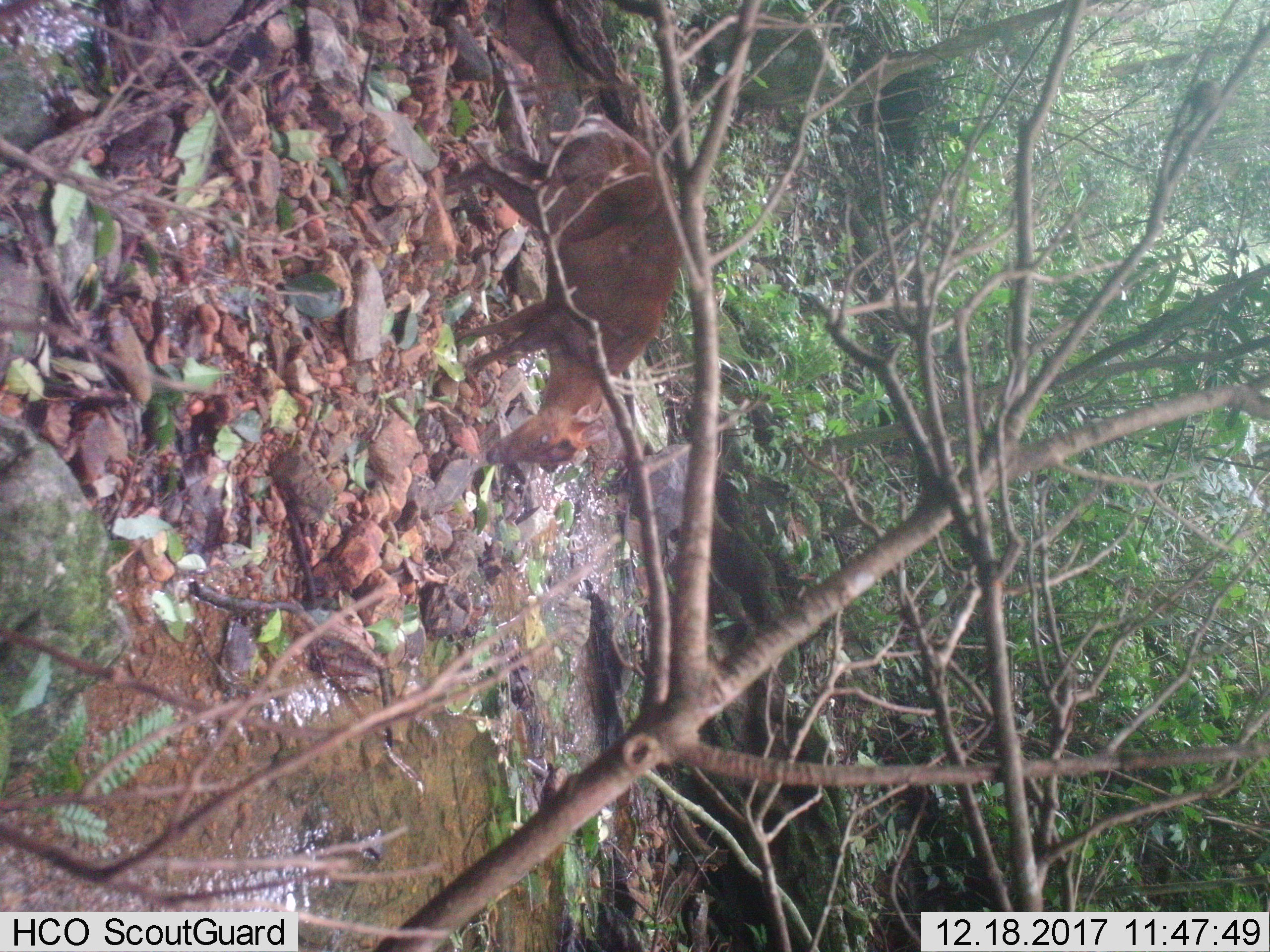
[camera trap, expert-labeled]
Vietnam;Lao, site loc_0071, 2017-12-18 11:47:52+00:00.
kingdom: Animalia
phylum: Chordata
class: Mammalia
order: Artiodactyla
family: Cervidae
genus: Muntiacus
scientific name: Muntiacus rooseveltorum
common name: roosevelt's muntjac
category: roosevelts muntjac group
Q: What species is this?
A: Roosevelts muntjac group (roosevelt's muntjac) (Muntiacus rooseveltorum).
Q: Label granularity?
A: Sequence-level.